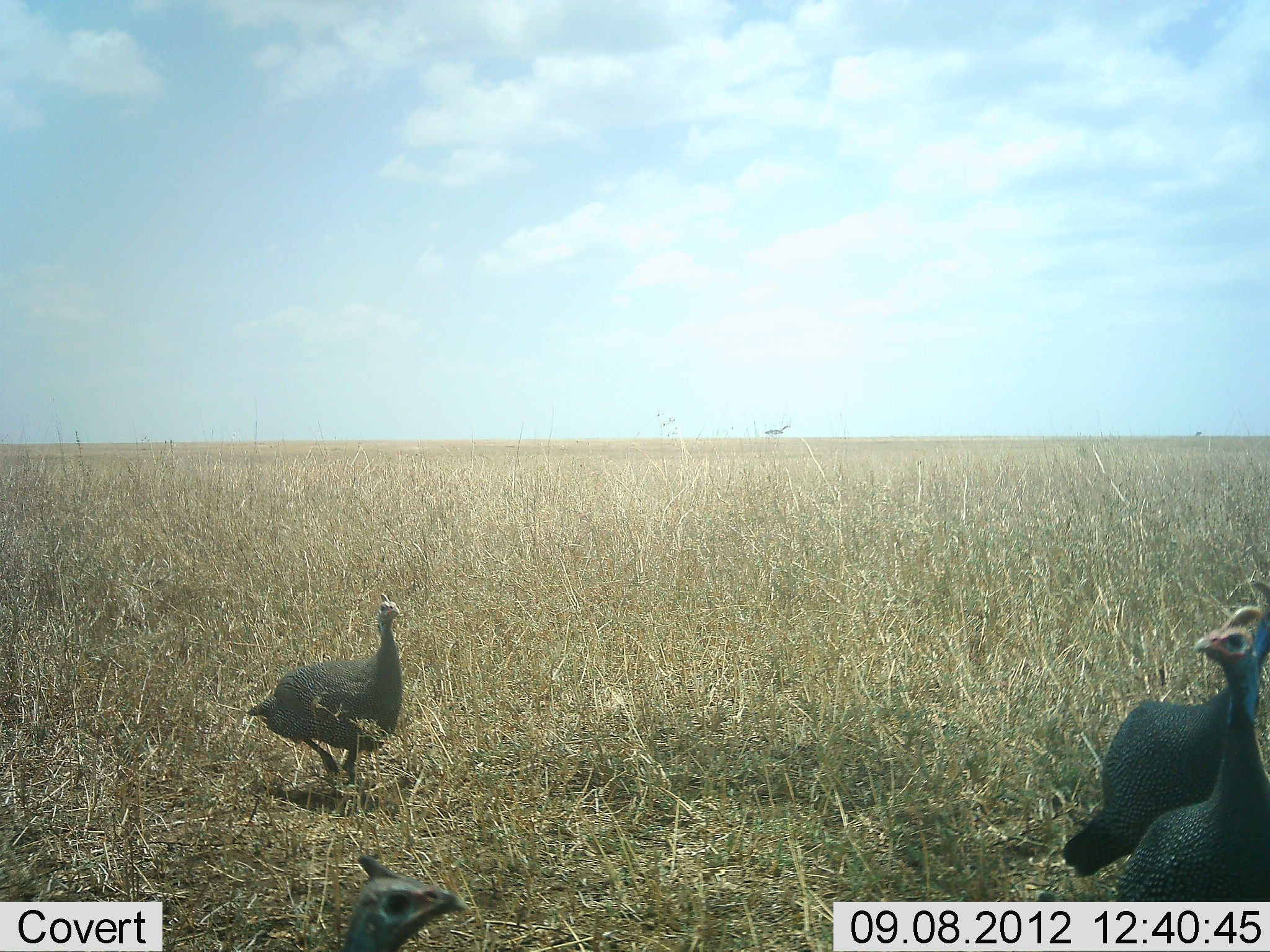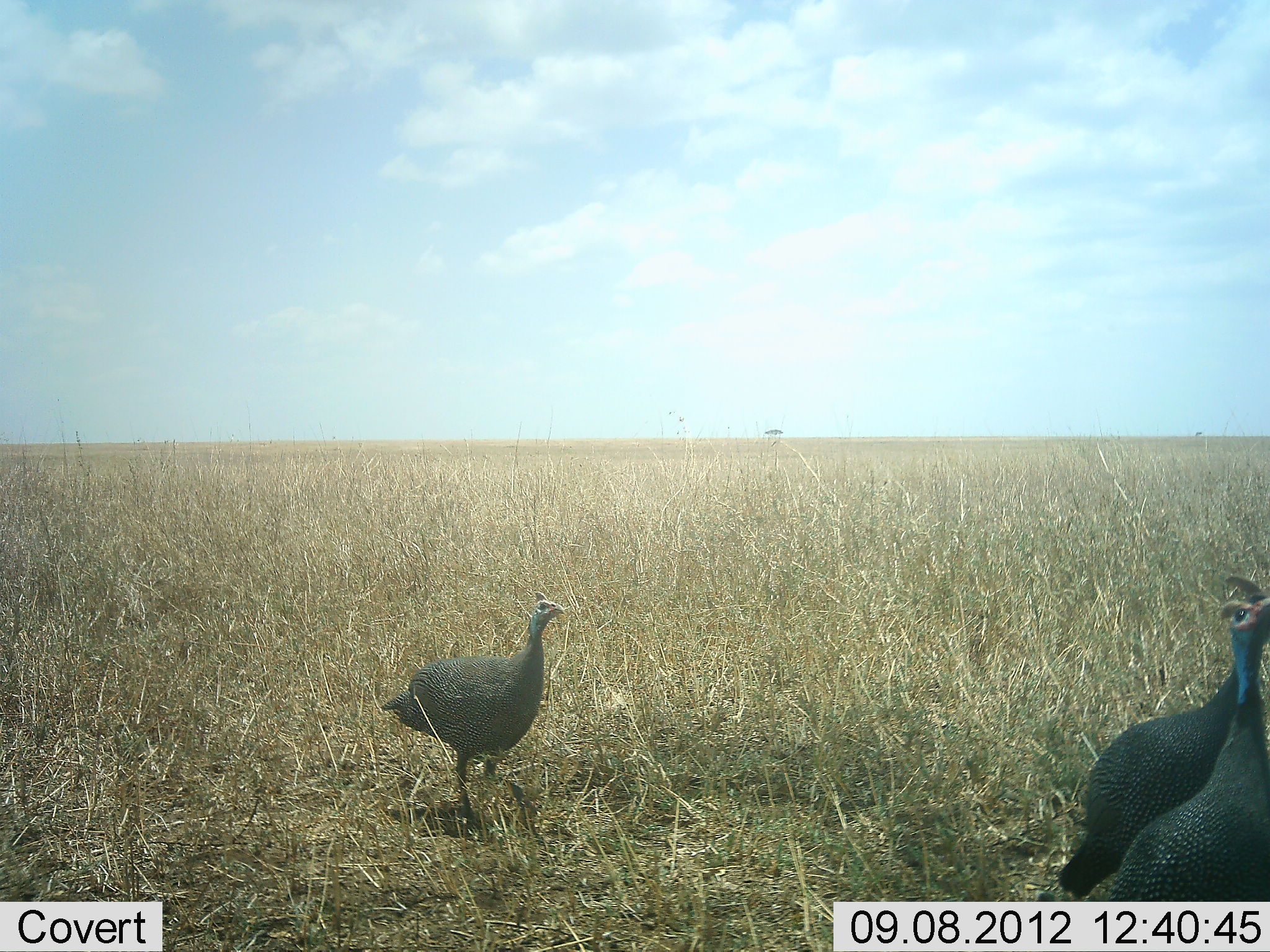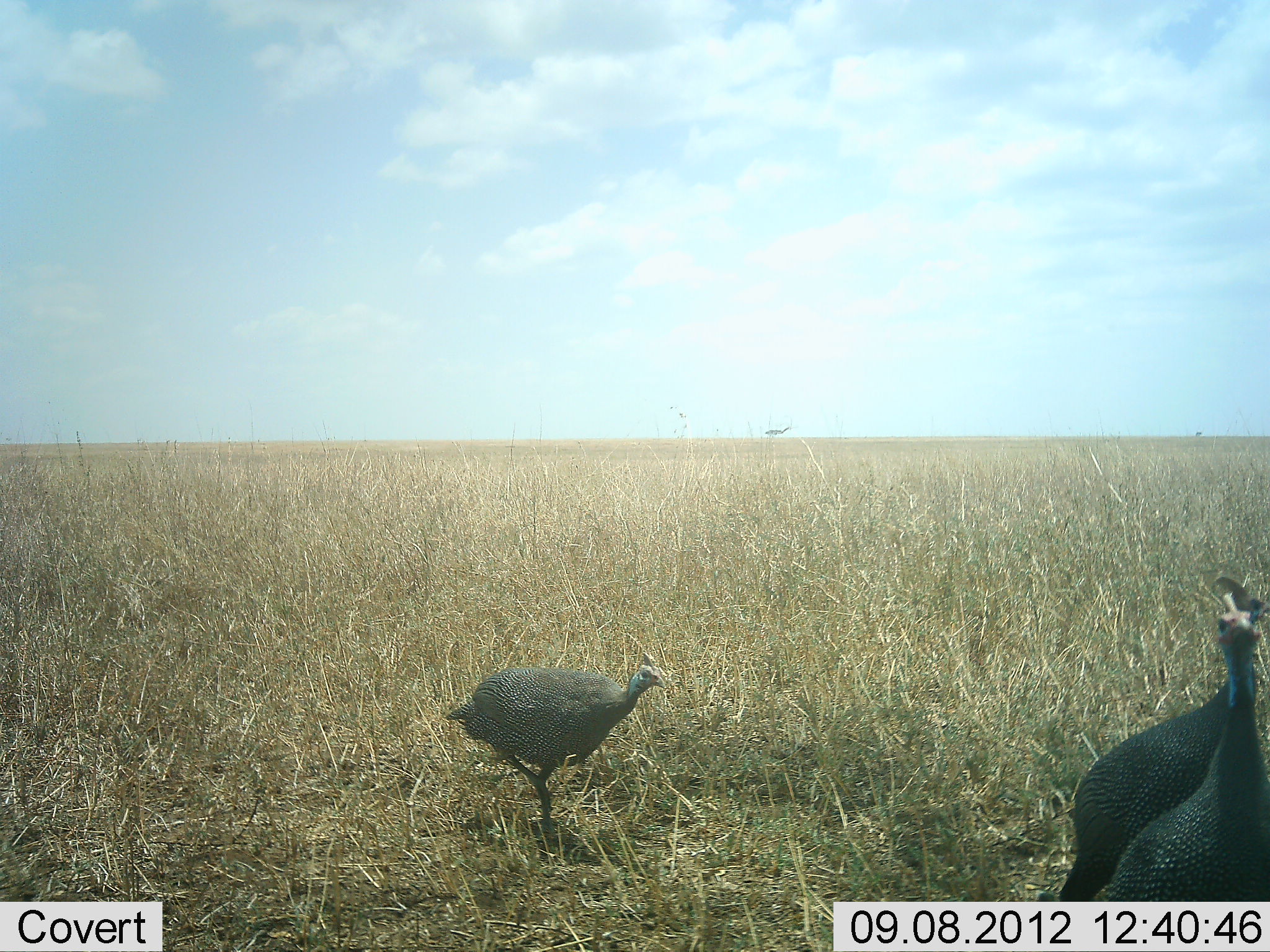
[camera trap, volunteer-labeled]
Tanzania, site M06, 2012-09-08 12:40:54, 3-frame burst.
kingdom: Animalia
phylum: Chordata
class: Aves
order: Galliformes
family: Numididae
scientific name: Numididae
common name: guinea fowl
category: guineafowl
Guineafowl (guinea fowl) (Numididae), count 3. Behavior (volunteer vote fractions): standing 30%, resting 10%, moving 100%, interacting 0%. Young present (vote fraction): 10%. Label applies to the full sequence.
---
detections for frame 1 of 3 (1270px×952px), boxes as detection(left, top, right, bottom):
animal: detection(1037, 602, 1270, 901); detection(1061, 578, 1270, 878); detection(246, 592, 404, 783); detection(345, 853, 473, 952); detection(762, 424, 789, 437)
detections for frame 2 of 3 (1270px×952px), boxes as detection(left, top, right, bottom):
animal: detection(1033, 596, 1270, 902); detection(1061, 573, 1270, 900); detection(382, 589, 568, 834)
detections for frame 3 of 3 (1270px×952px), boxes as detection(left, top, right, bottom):
animal: detection(1037, 602, 1270, 901); detection(1061, 575, 1270, 901); detection(445, 651, 665, 853)